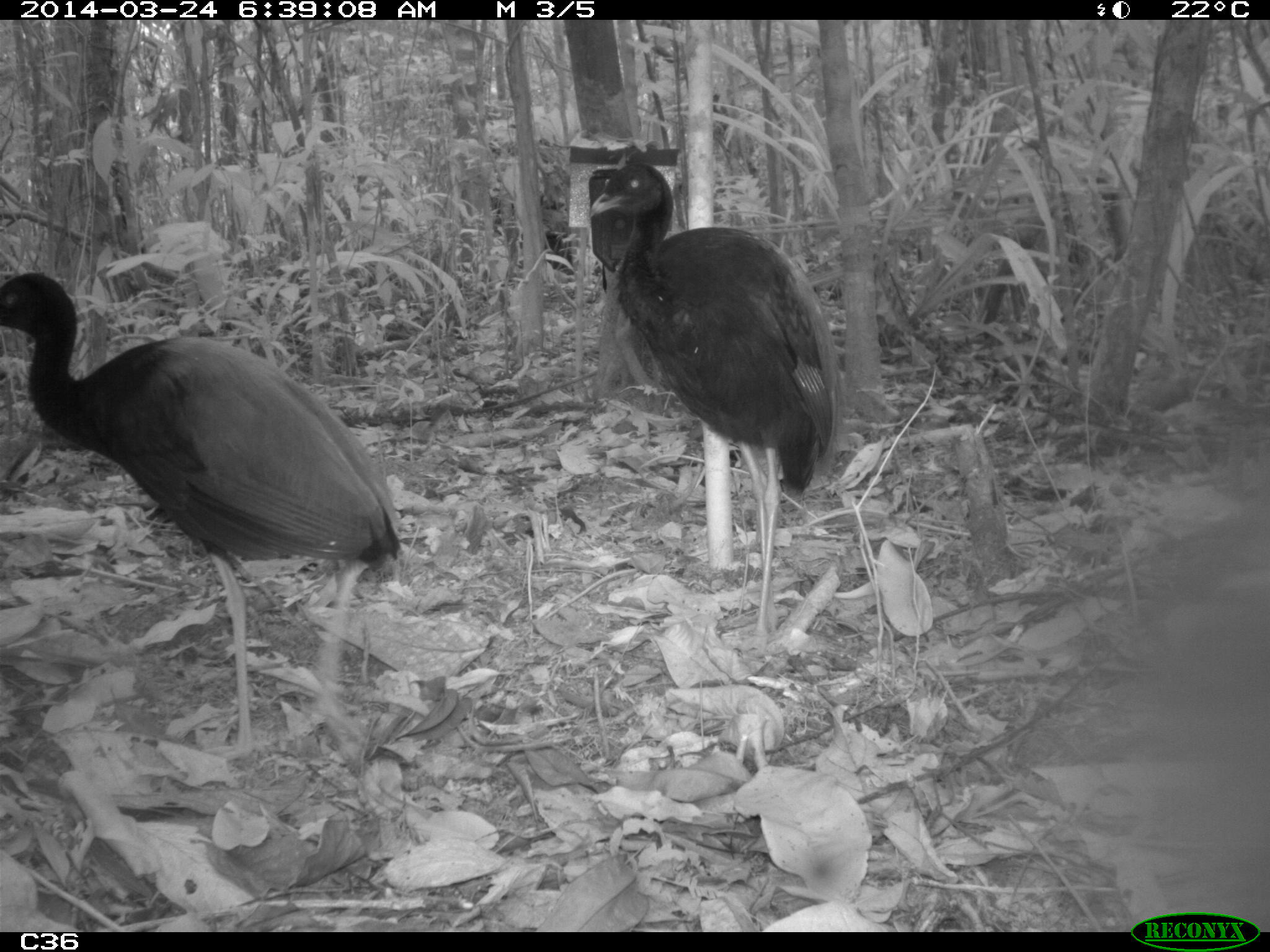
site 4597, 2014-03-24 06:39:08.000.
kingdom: Animalia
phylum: Chordata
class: Aves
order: Gruiformes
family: Psophiidae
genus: Psophia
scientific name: Psophia crepitans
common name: gray-winged trumpeter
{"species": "Psophia crepitans (gray-winged trumpeter)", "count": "9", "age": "adult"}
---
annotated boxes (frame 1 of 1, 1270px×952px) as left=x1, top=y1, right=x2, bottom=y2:
psophia crepitans: left=0, top=271, right=402, bottom=771; left=583, top=160, right=845, bottom=659